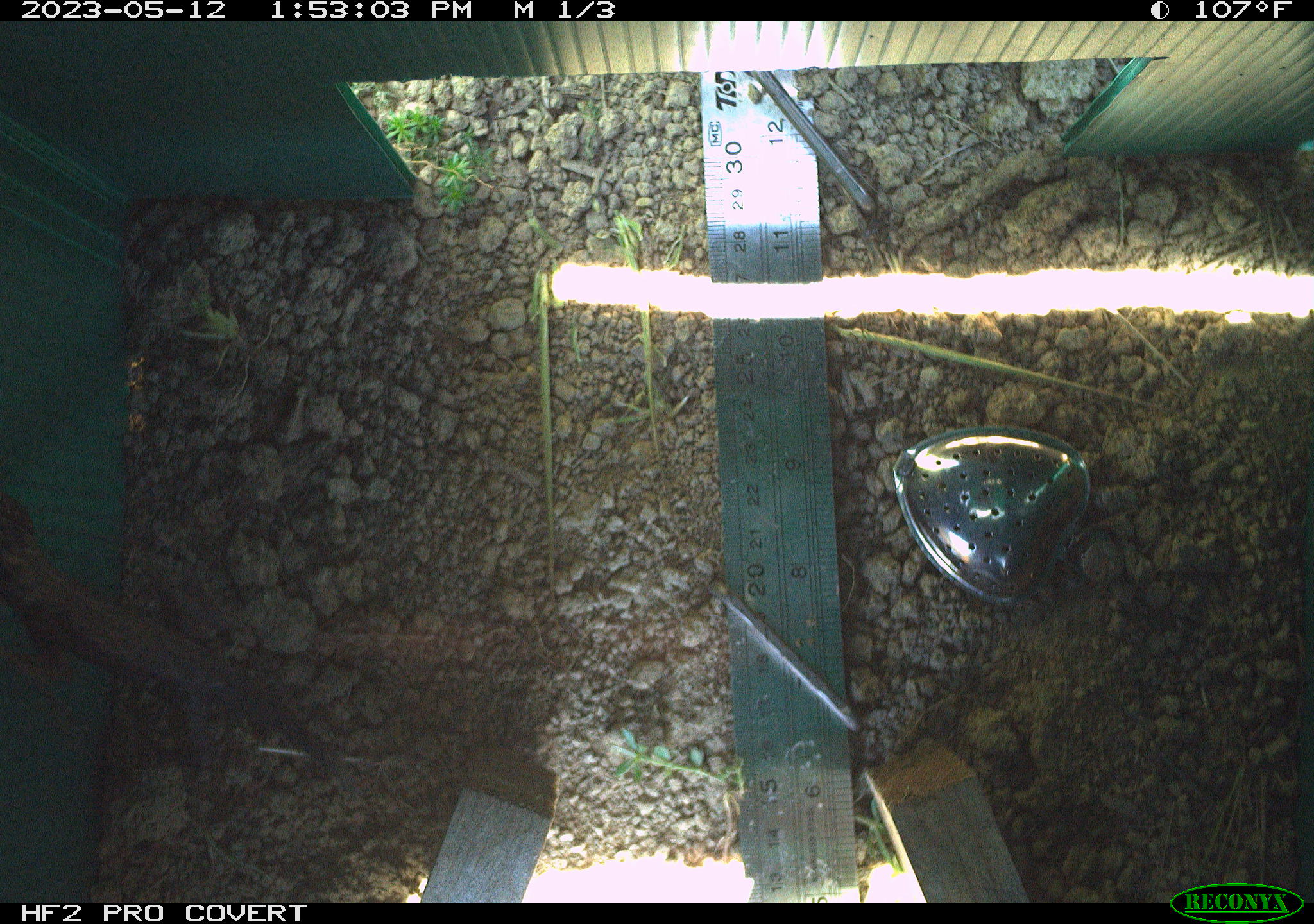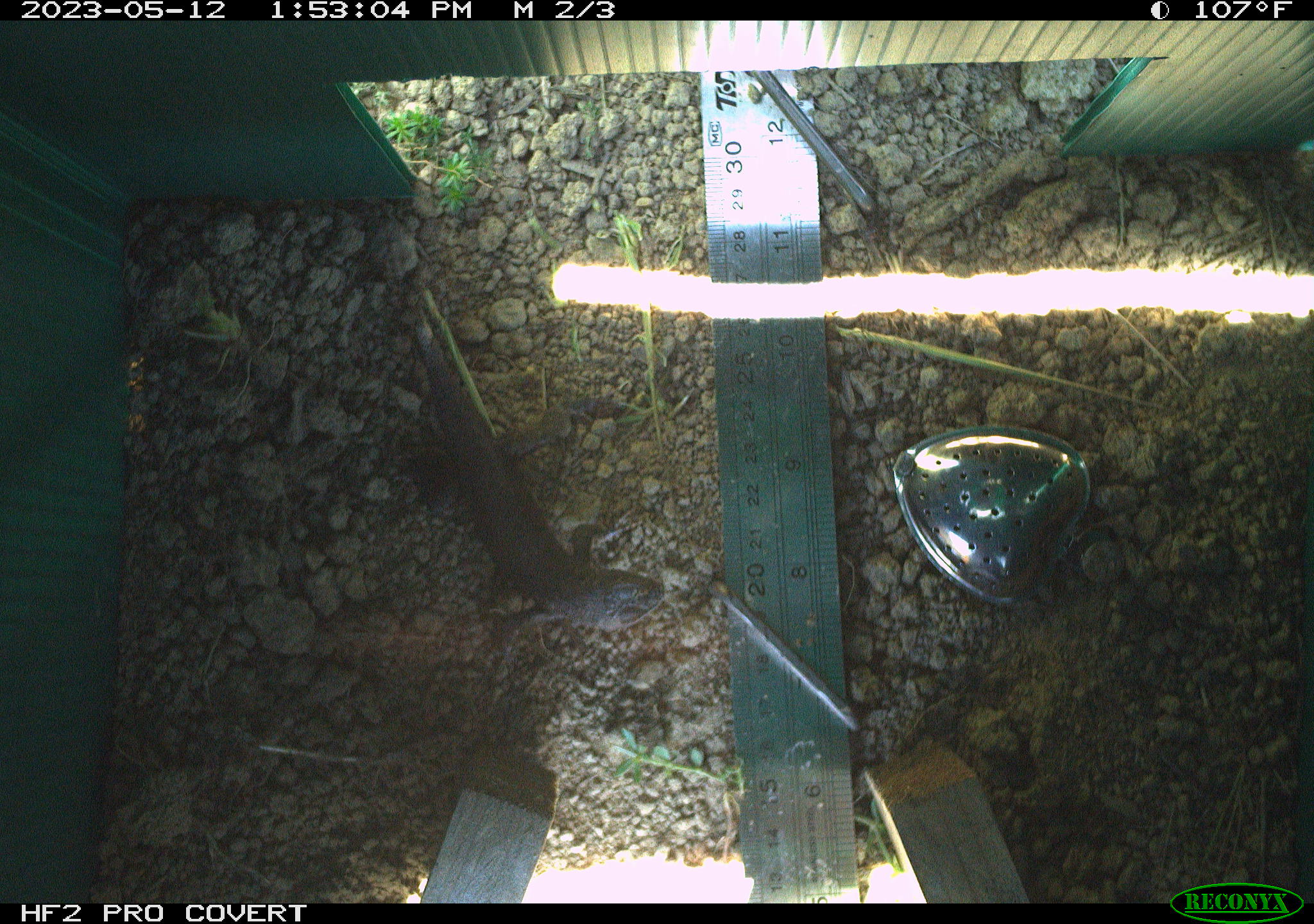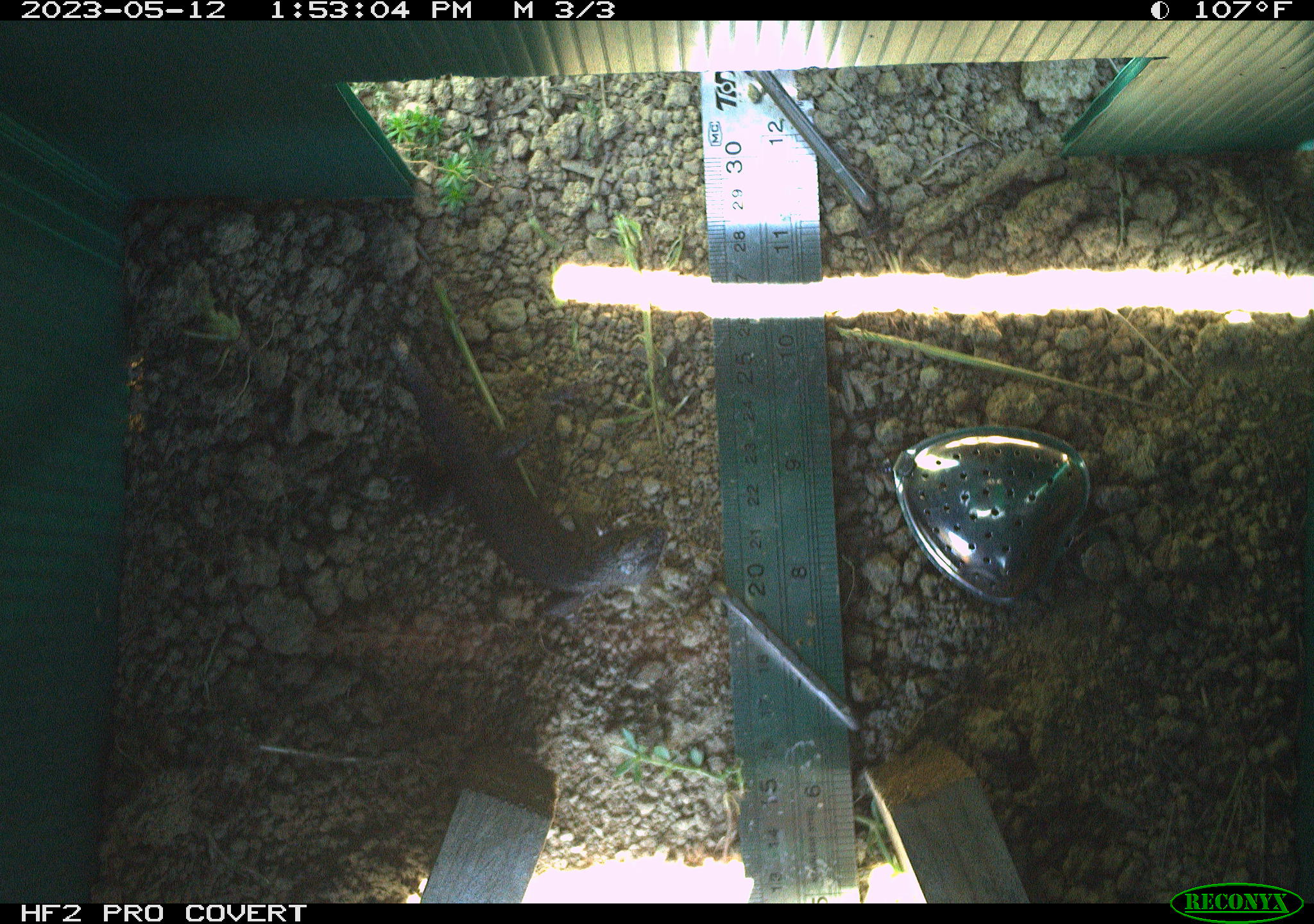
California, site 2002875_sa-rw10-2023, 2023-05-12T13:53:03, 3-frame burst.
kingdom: Animalia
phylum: Chordata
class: Reptilia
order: Squamata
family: Phrynosomatidae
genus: Sceloporus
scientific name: Sceloporus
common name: spiny lizards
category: sceloporus species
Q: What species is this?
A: Sceloporus species (spiny lizards) (Sceloporus).